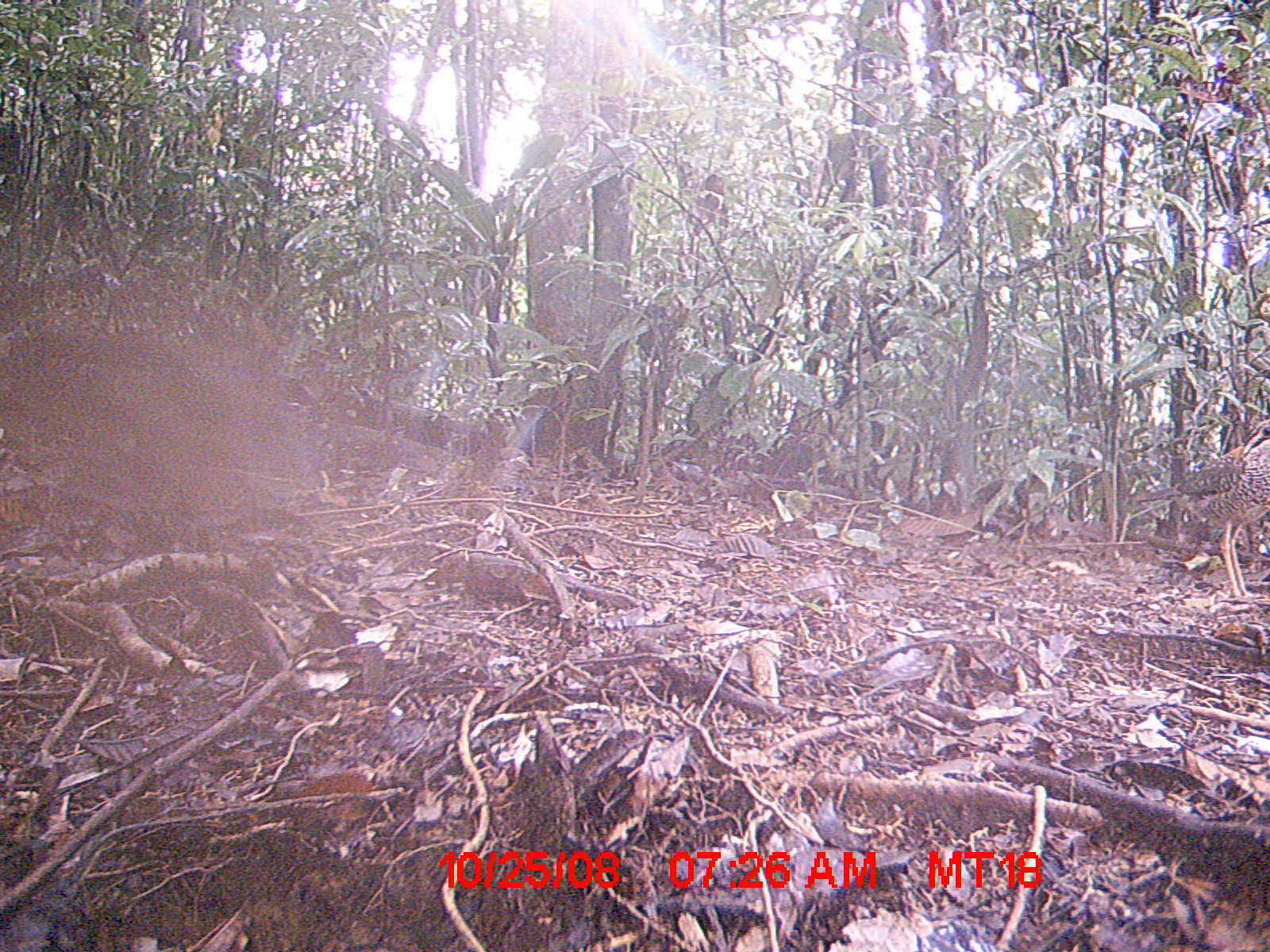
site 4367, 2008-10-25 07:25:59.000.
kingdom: Animalia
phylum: Chordata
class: Aves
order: Coraciiformes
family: Brachypteraciidae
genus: Brachypteracias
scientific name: Brachypteracias squamiger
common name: scaly ground-roller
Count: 1.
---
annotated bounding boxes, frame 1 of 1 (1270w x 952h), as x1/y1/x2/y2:
brachypteracias squamiger: 1137/419/1270/599